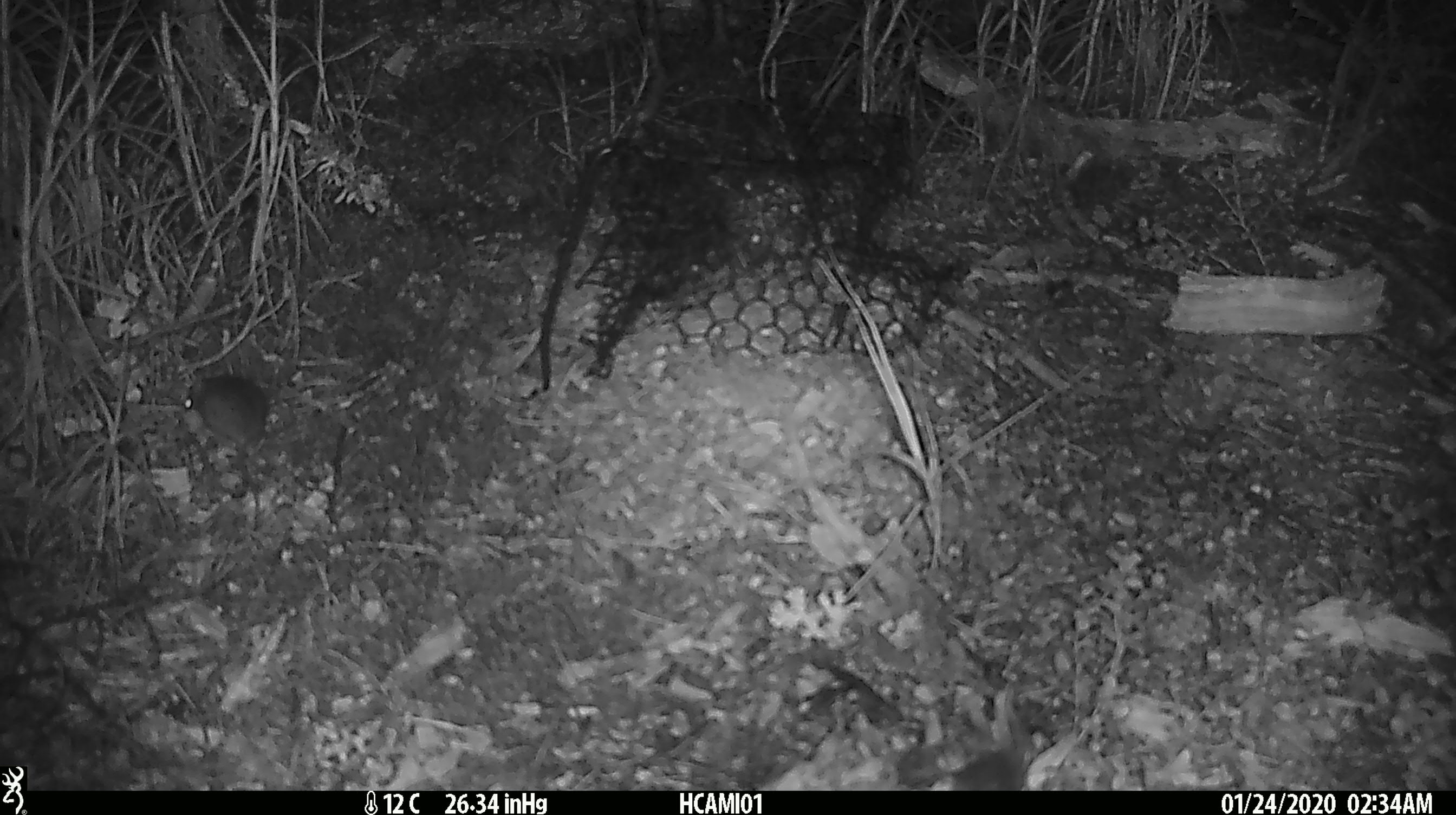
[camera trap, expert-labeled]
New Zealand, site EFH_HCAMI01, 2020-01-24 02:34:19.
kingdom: Animalia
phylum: Chordata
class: Mammalia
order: Rodentia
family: Muridae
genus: Mus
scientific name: Mus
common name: mouse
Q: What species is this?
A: Mouse (Mus).